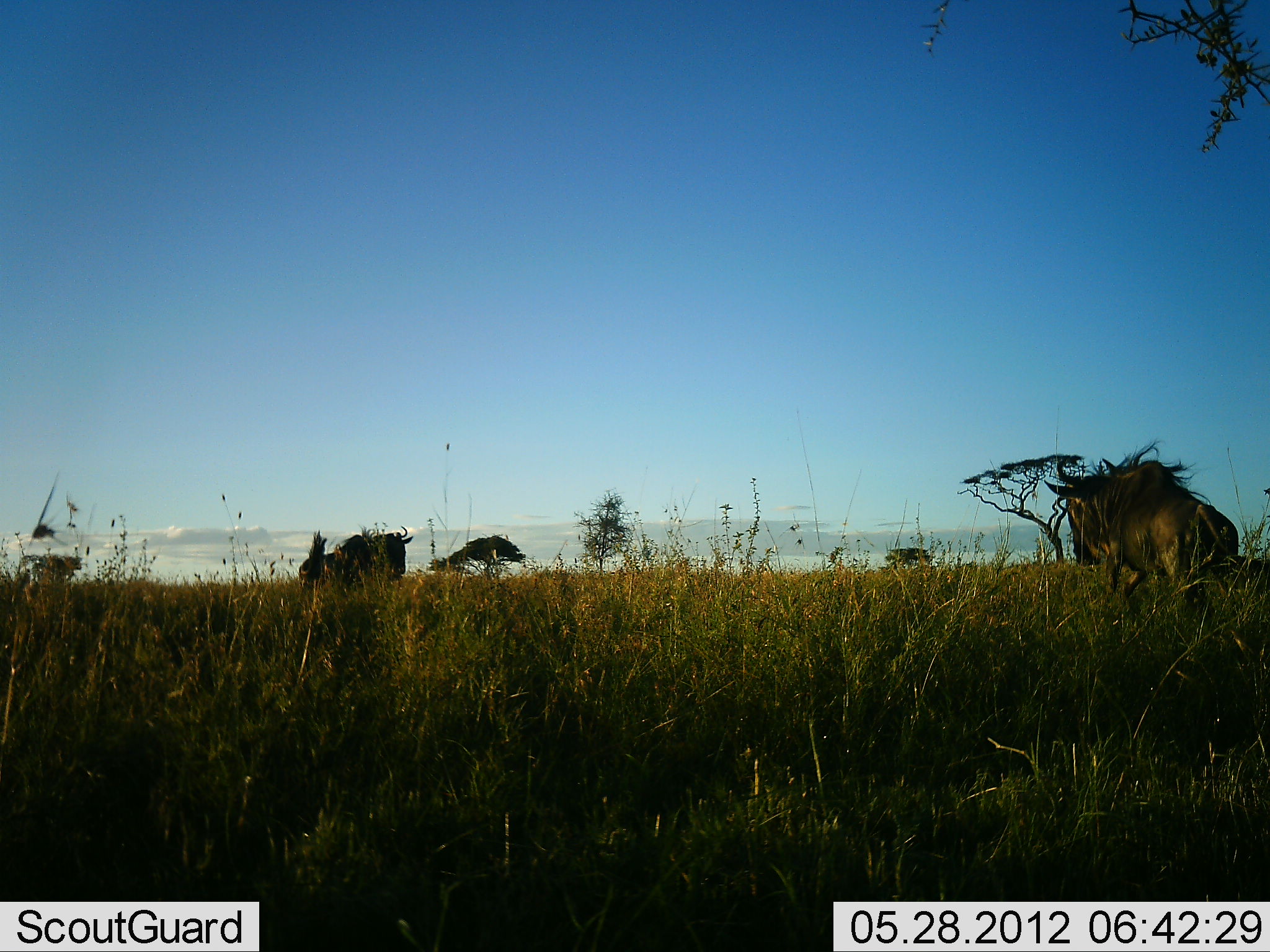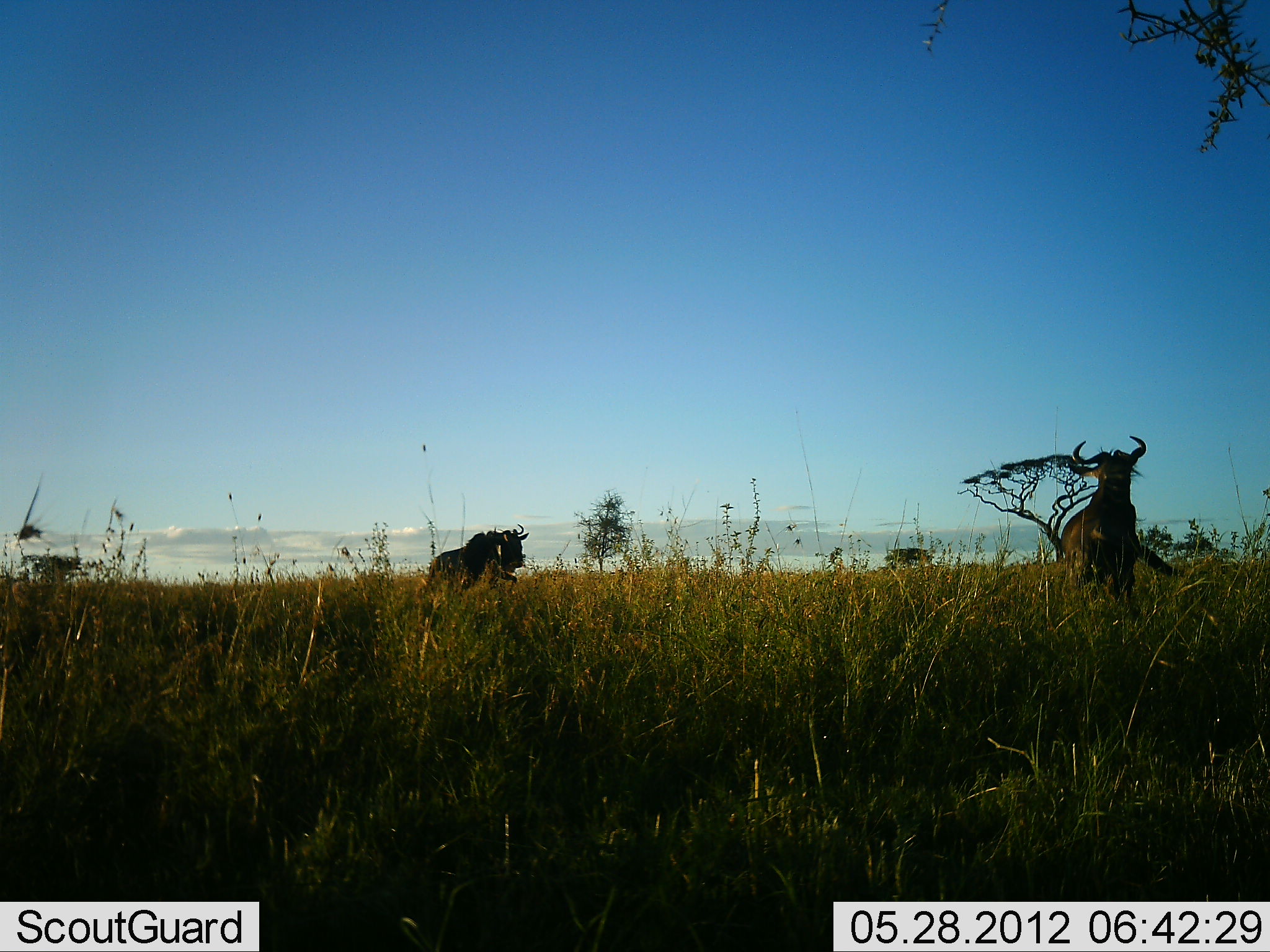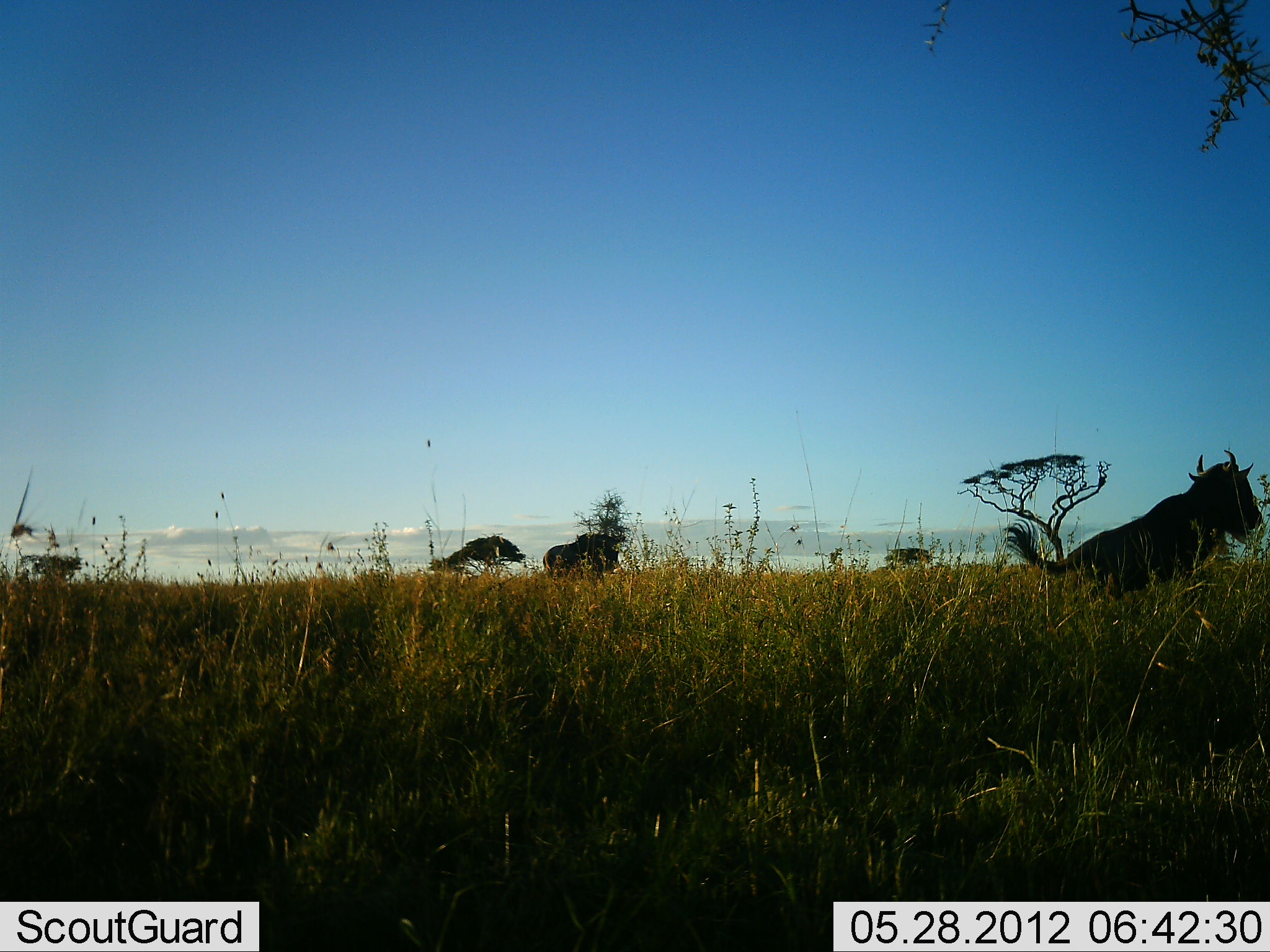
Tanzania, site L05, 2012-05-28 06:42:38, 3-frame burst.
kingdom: Animalia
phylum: Chordata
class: Mammalia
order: Artiodactyla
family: Bovidae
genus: Connochaetes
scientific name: Connochaetes taurinus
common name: blue wildebeest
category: wildebeest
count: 2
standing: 20%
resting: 0%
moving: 80%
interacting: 20%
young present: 0%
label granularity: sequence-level